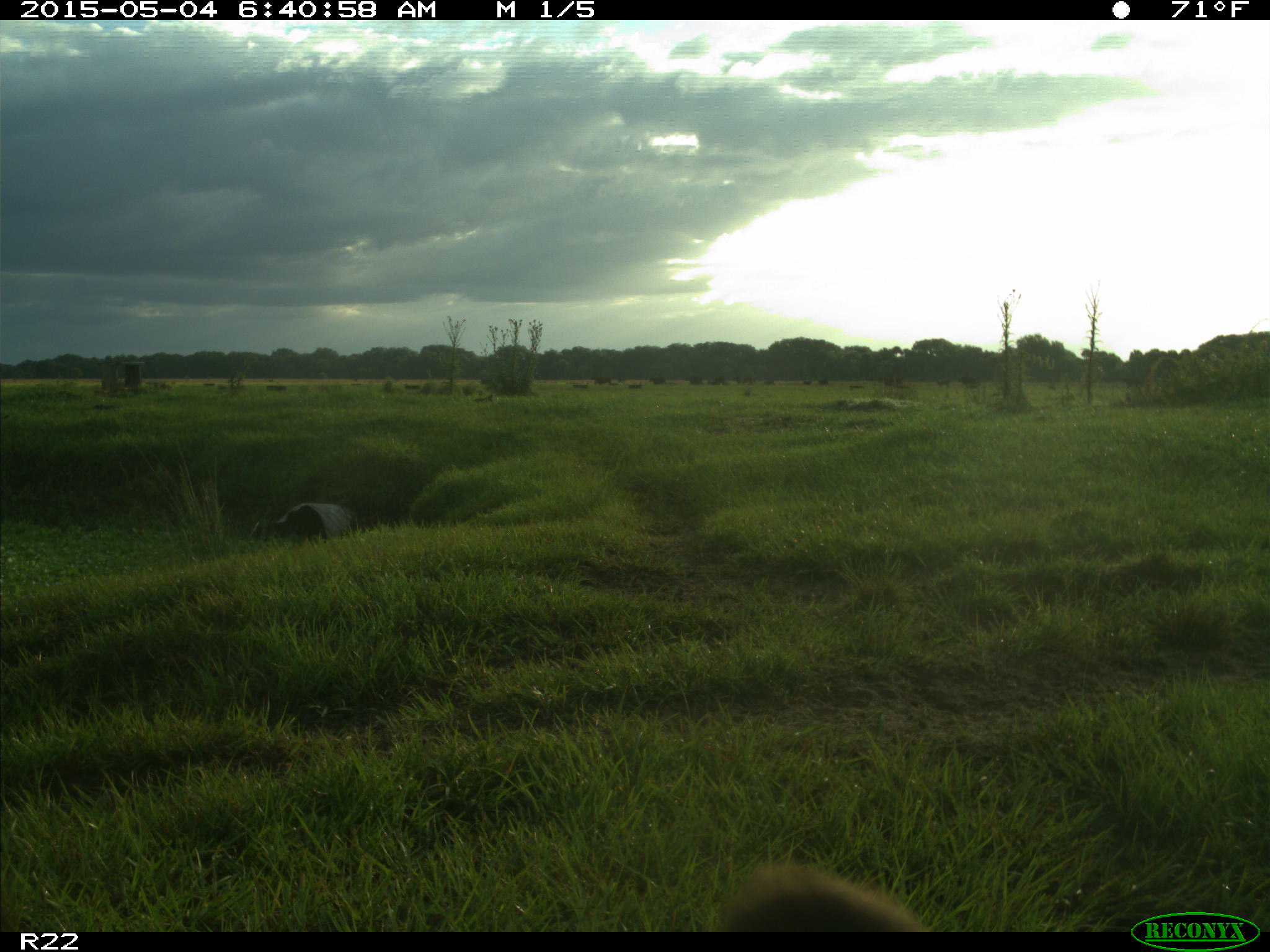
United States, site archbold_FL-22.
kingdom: Animalia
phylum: Chordata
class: Mammalia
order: Artiodactyla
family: Bovidae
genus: Bos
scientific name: Bos taurus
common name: domestic cow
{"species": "Bos taurus (domestic cow)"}